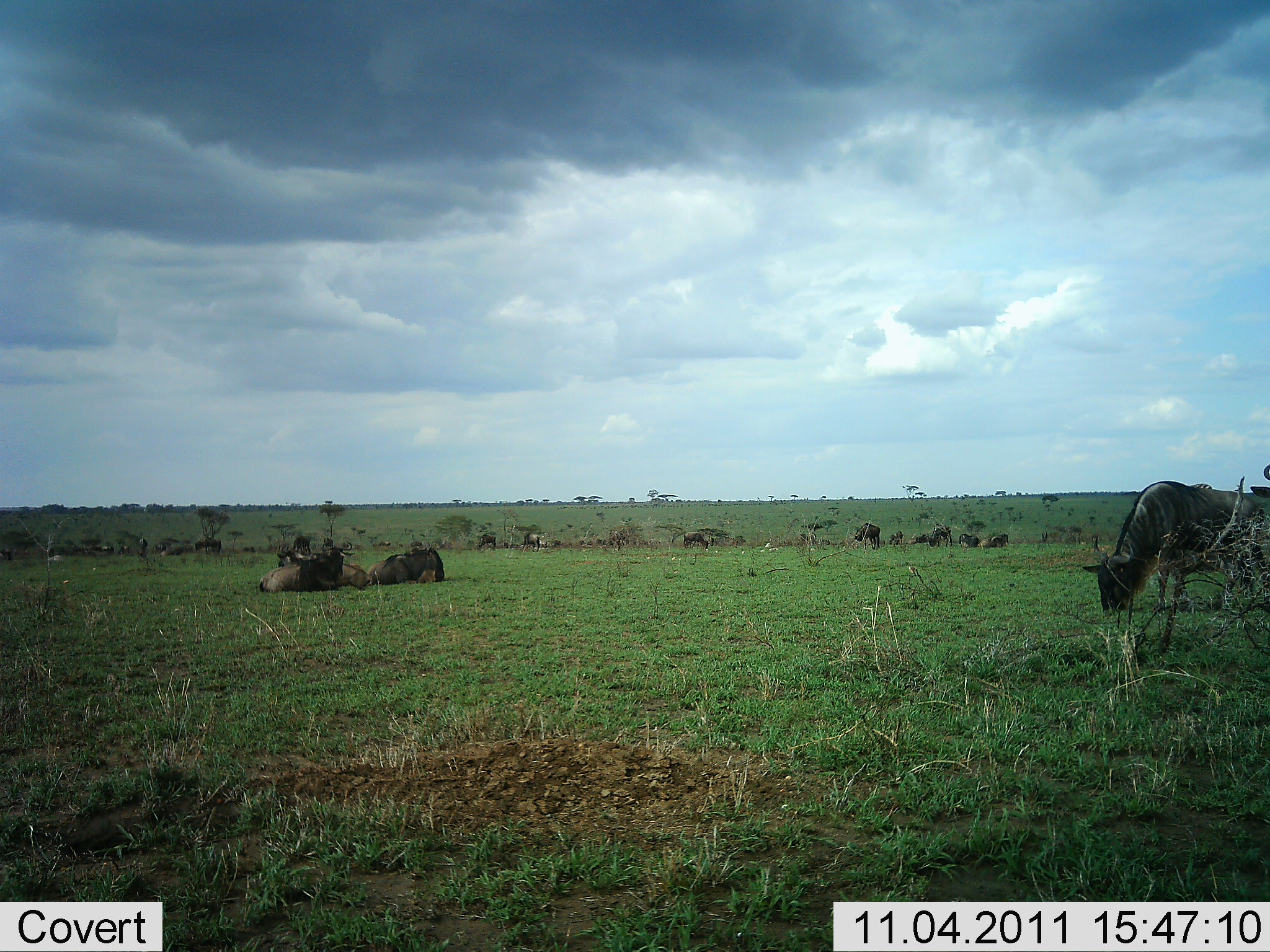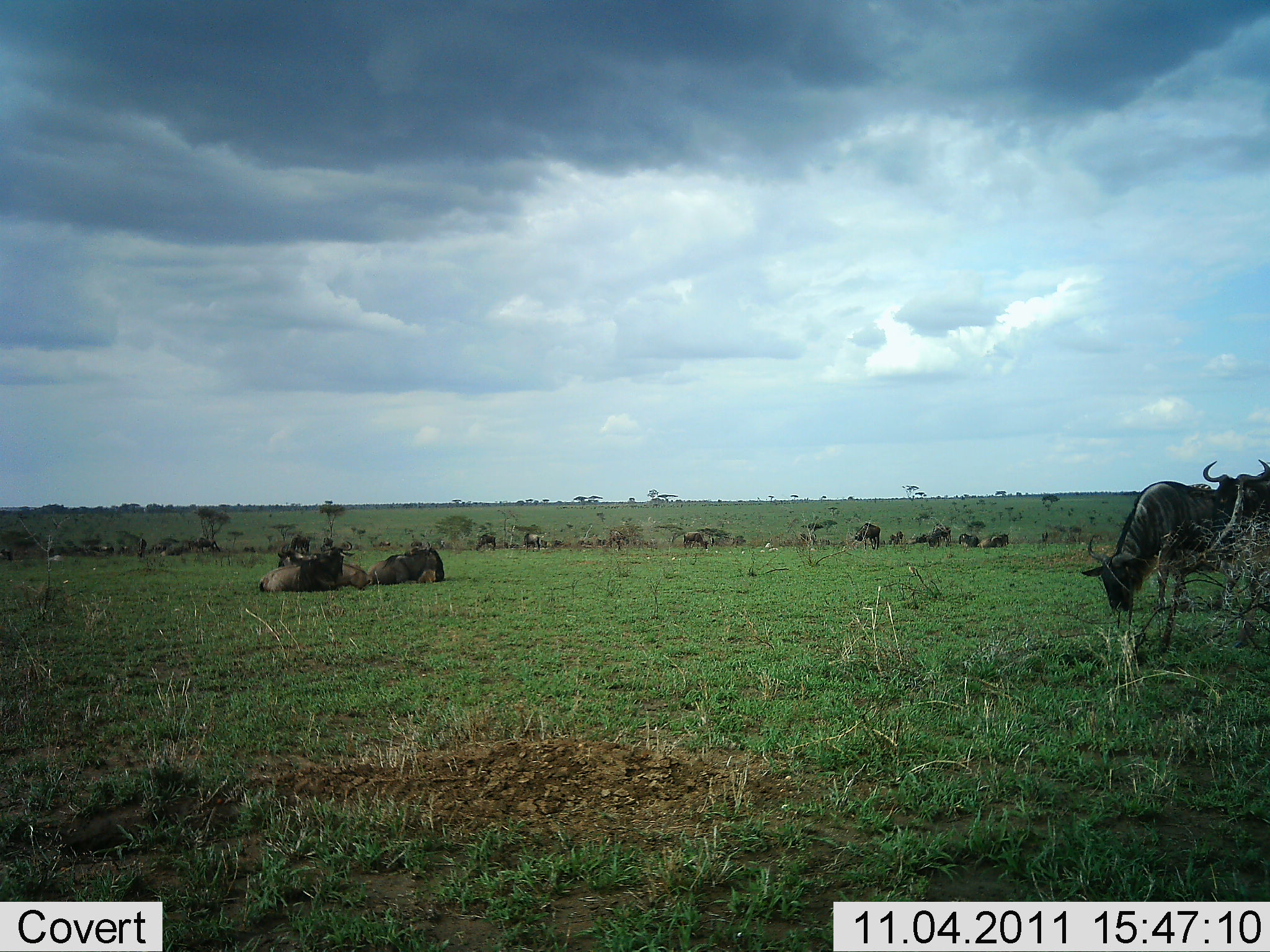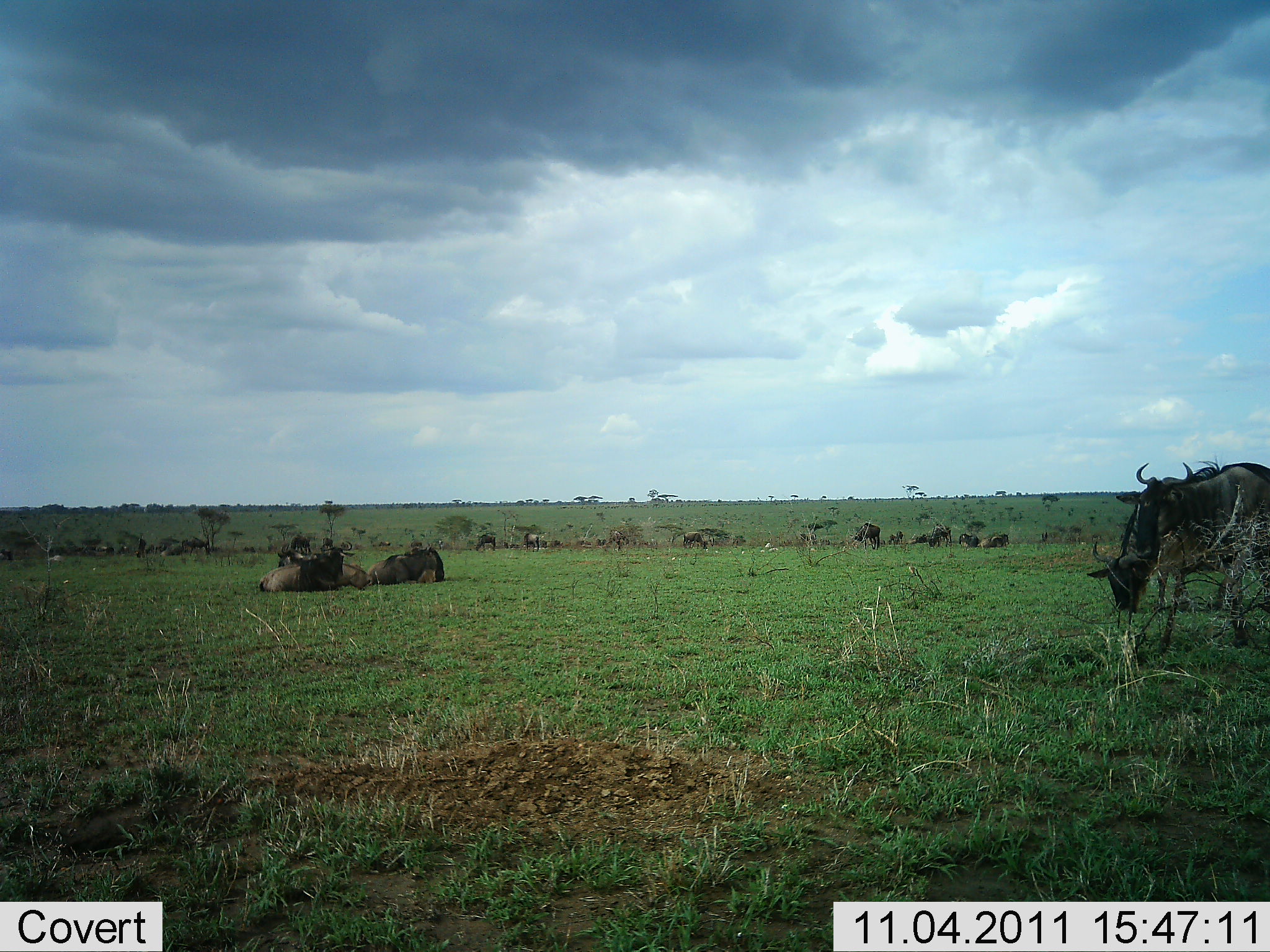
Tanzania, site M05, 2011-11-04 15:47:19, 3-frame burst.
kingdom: Animalia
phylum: Chordata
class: Mammalia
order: Artiodactyla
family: Bovidae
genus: Connochaetes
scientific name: Connochaetes taurinus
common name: blue wildebeest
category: wildebeest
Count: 11-50.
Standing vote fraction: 64%.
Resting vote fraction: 73%.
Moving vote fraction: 45%.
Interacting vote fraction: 18%.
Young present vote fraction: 0%.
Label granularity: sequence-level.